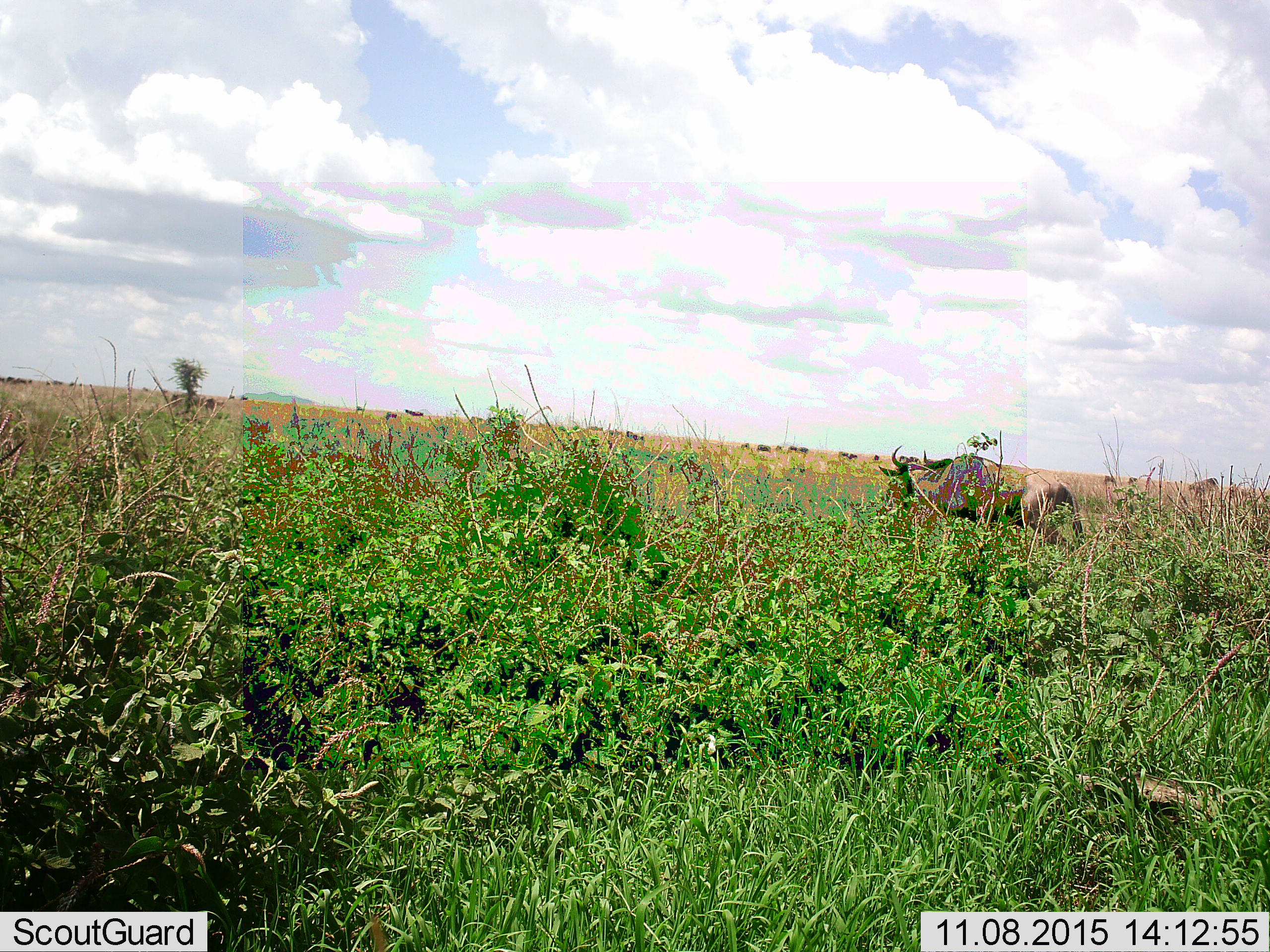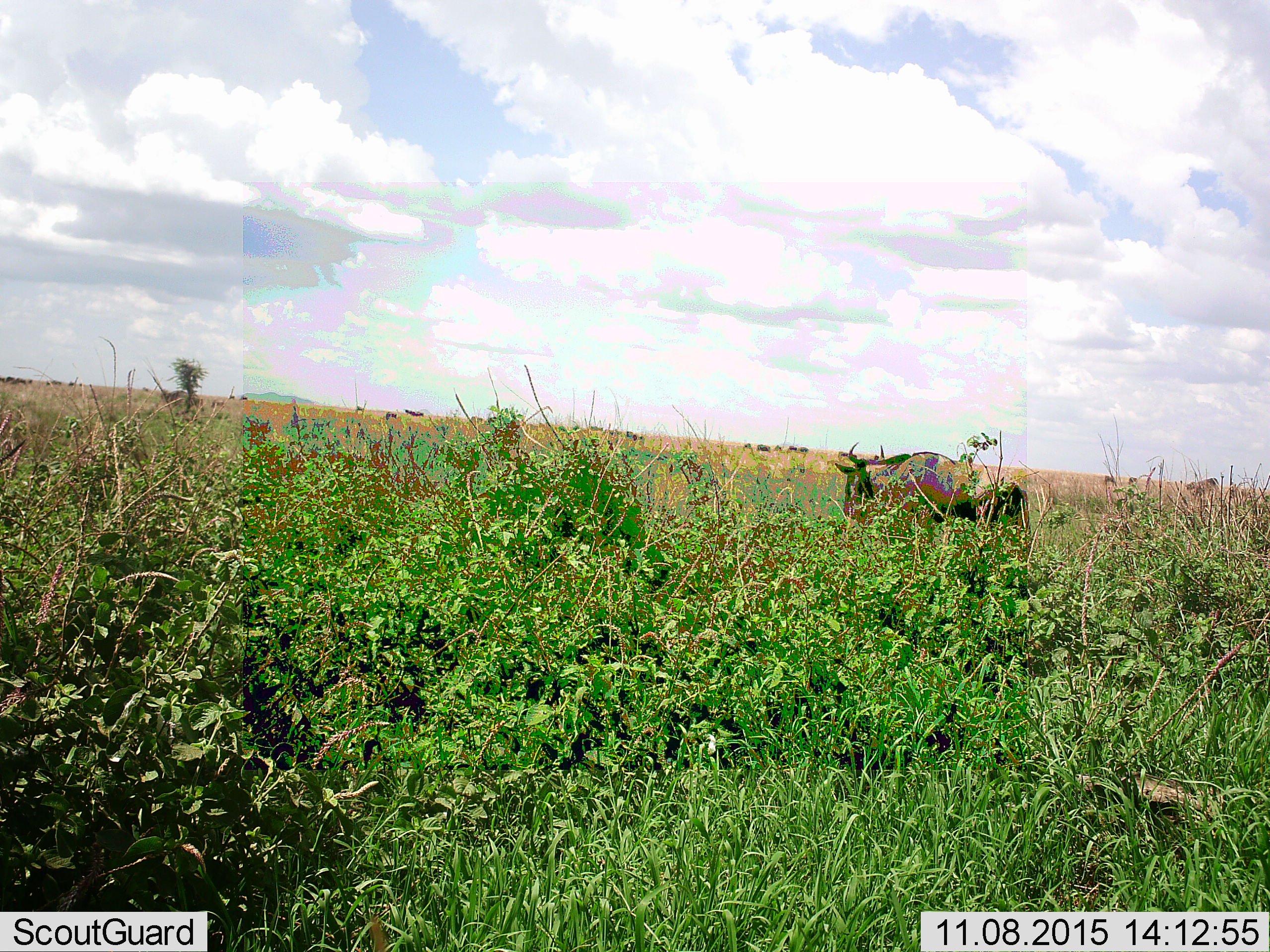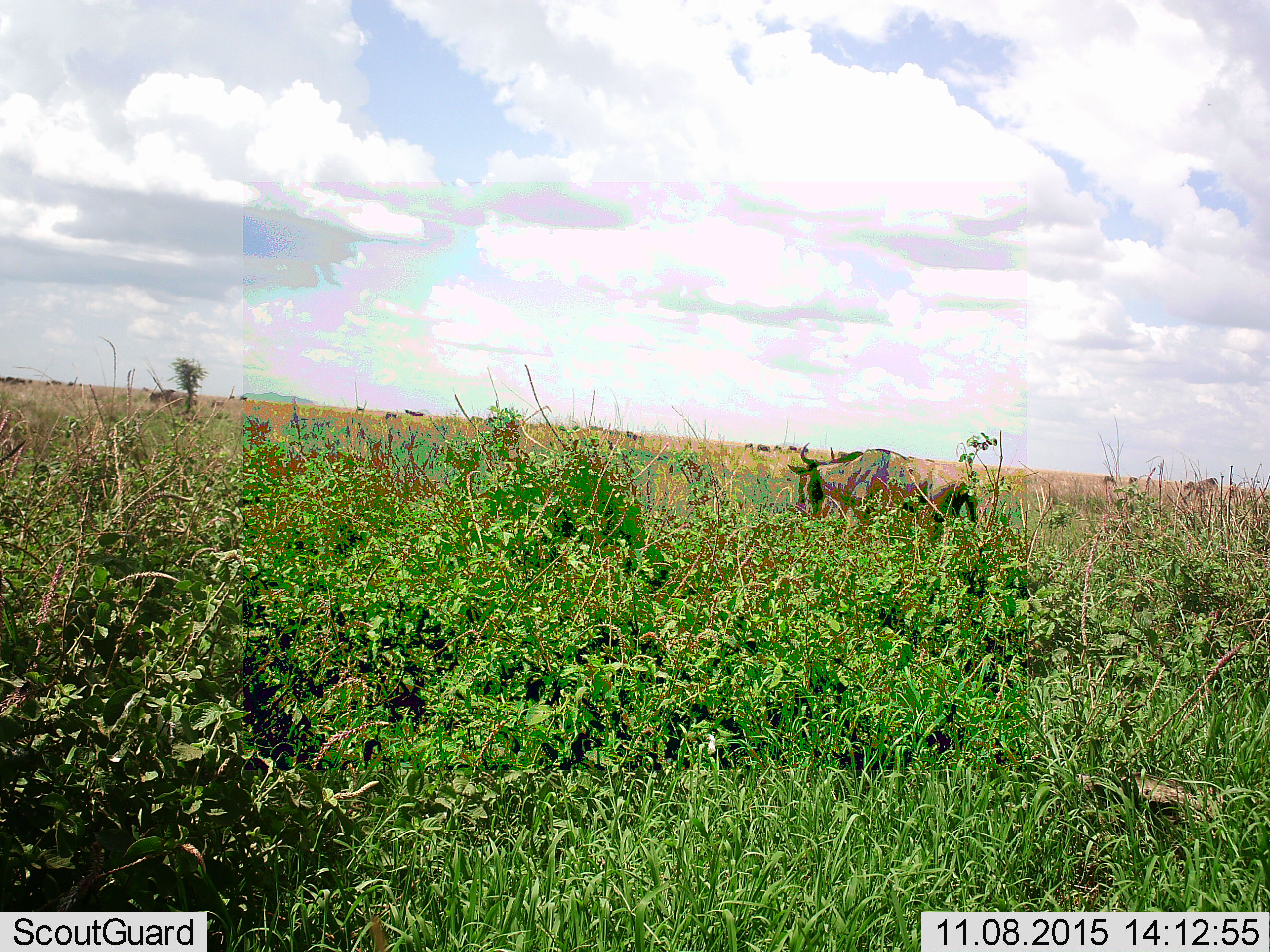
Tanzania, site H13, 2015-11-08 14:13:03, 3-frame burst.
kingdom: Animalia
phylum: Chordata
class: Mammalia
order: Artiodactyla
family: Bovidae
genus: Connochaetes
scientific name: Connochaetes taurinus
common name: blue wildebeest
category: wildebeest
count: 11-50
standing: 67%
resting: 0%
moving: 50%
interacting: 0%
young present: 0%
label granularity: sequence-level